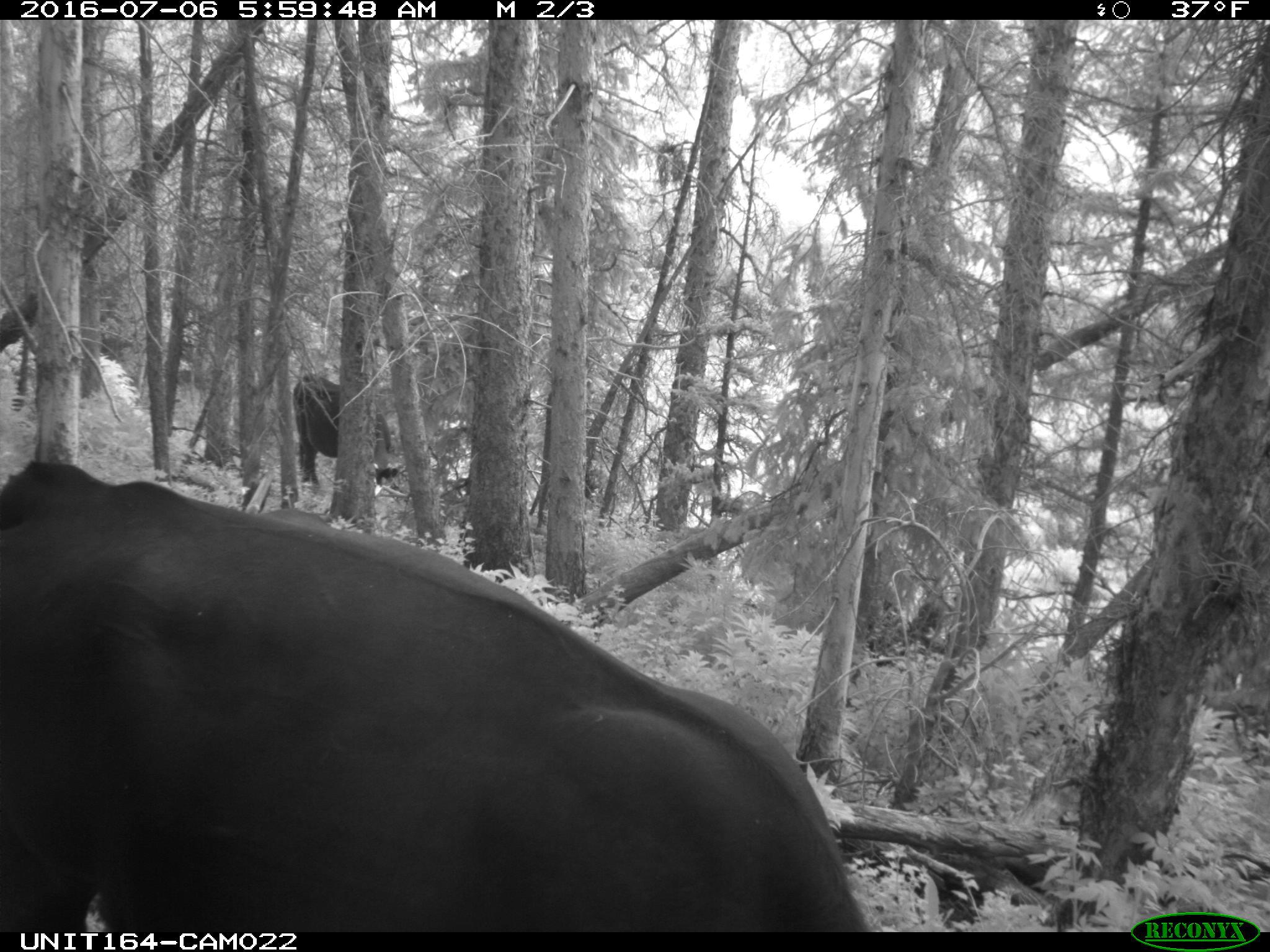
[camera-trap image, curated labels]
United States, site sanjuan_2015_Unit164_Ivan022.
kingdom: Animalia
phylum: Chordata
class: Mammalia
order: Artiodactyla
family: Bovidae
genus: Bos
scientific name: Bos taurus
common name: domestic cow